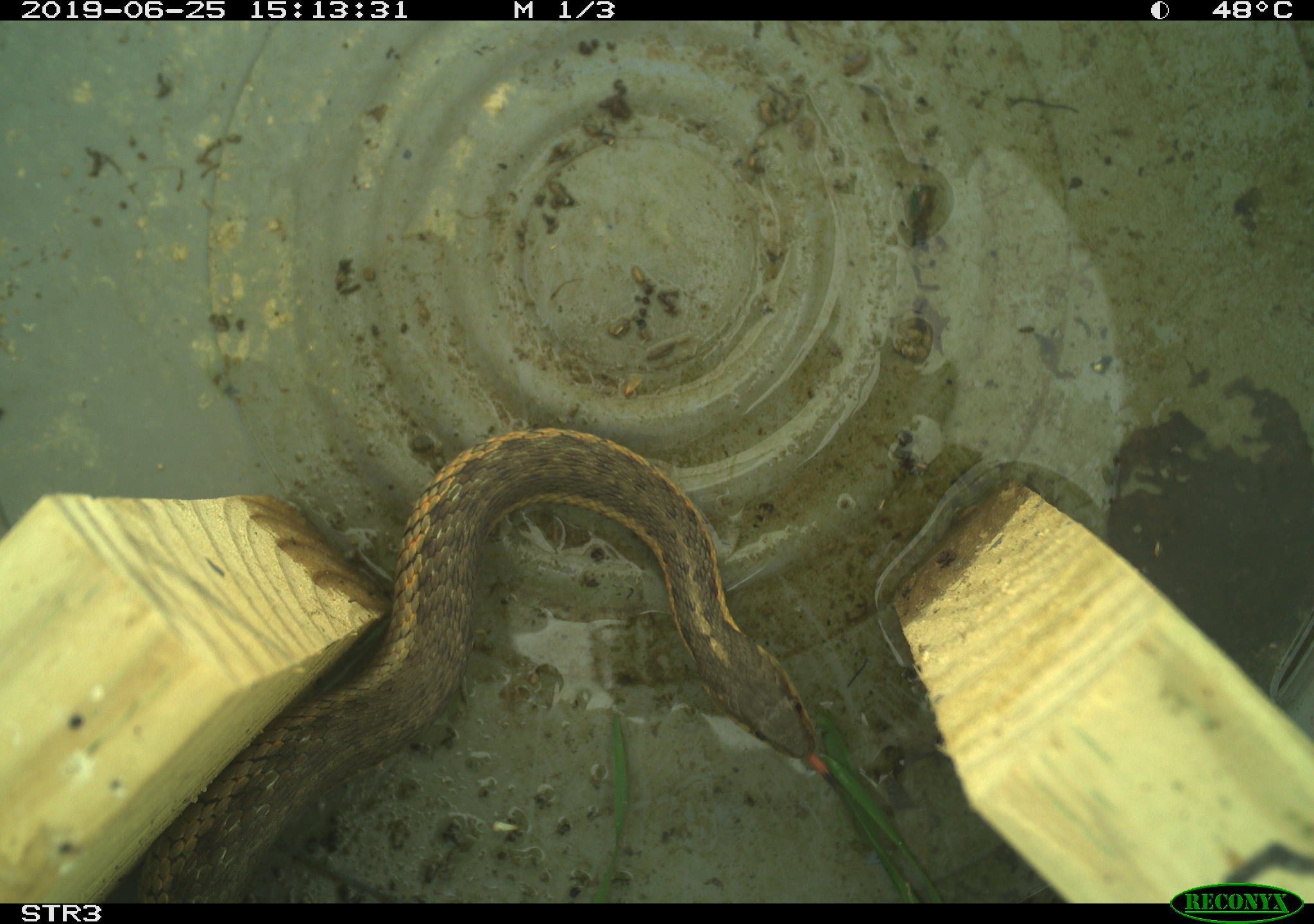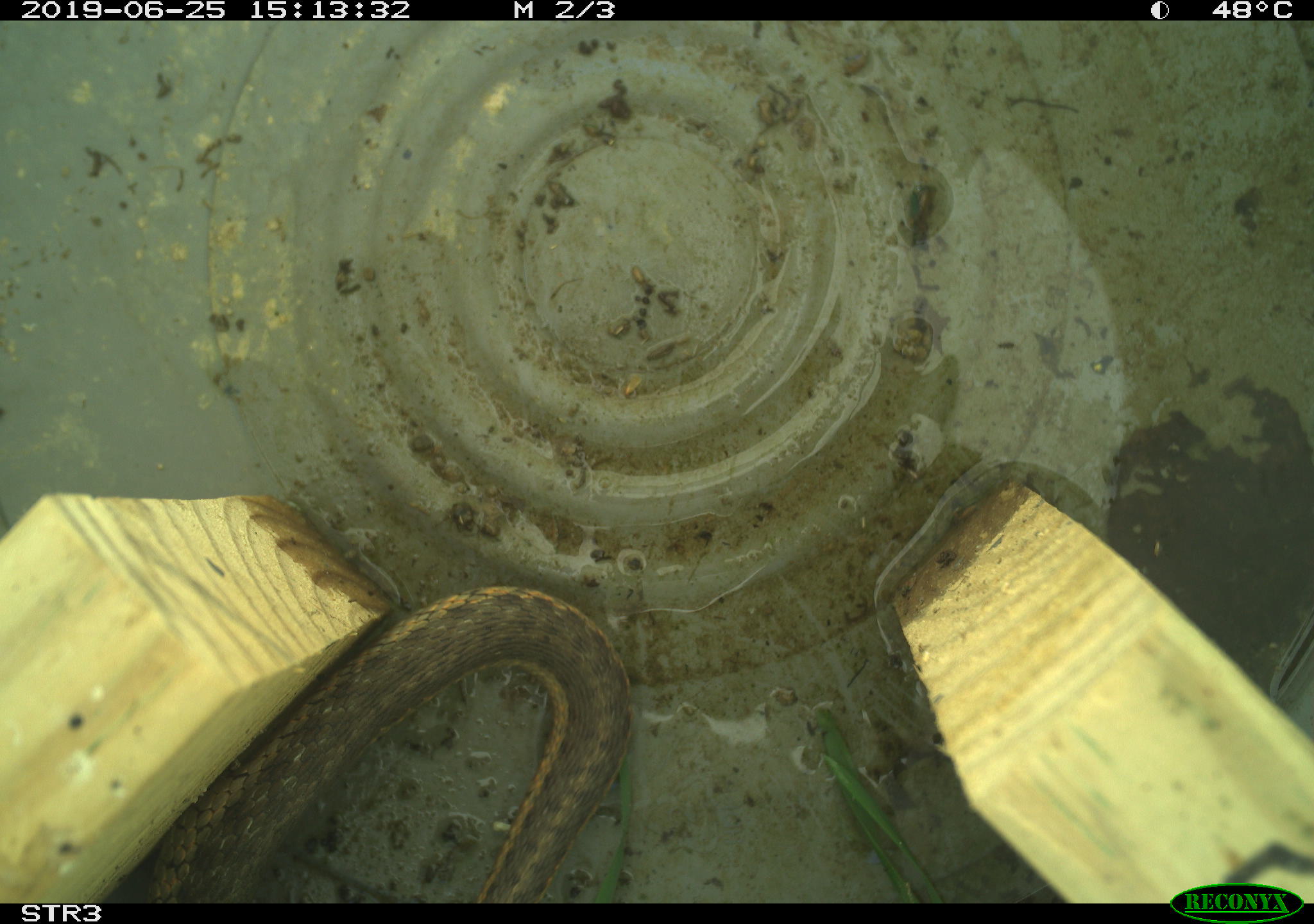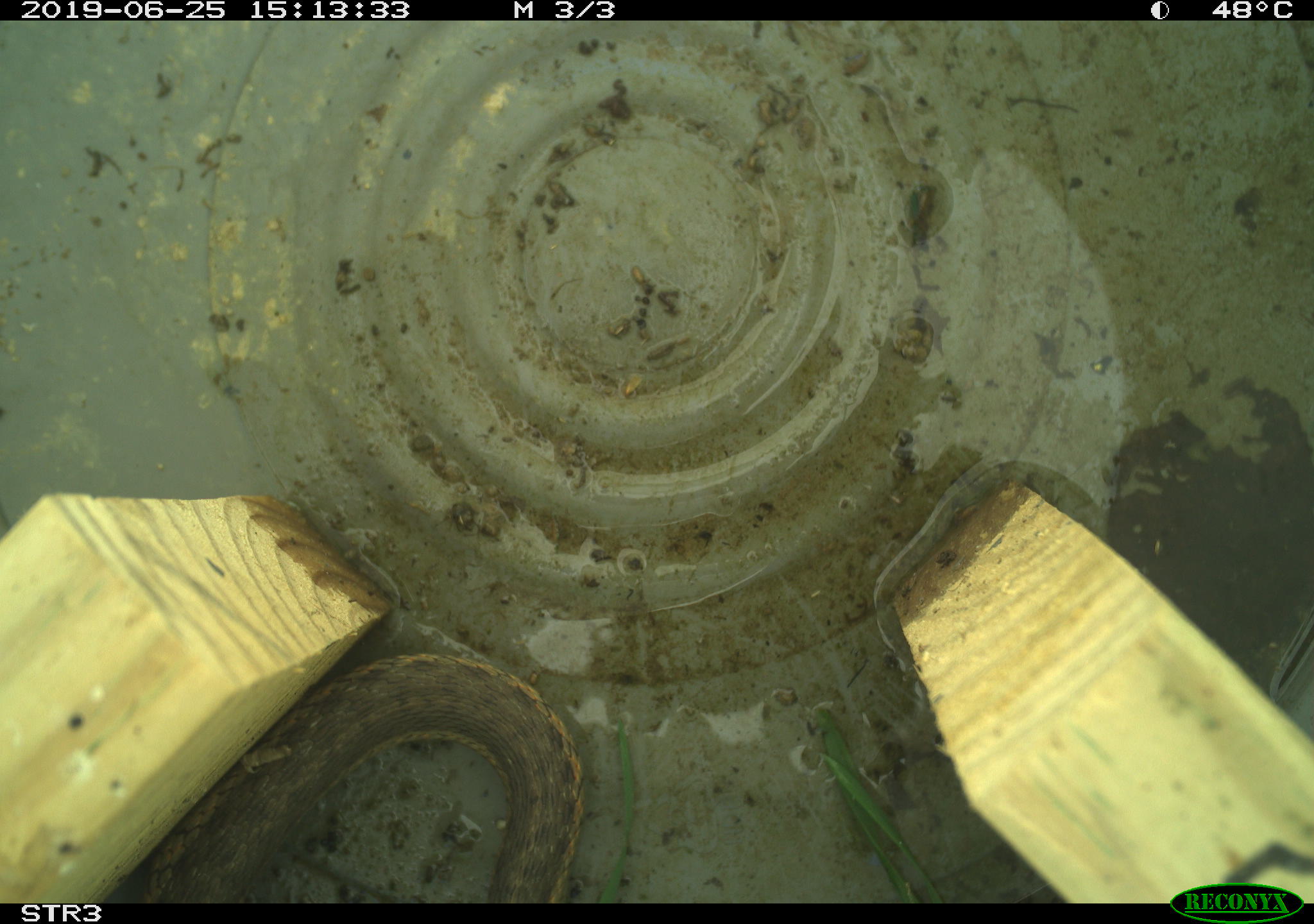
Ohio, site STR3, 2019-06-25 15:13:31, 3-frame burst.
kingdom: Animalia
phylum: Chordata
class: Reptilia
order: Squamata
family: Colubridae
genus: Thamnophis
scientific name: Thamnophis sirtalis sirtalis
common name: eastern gartersnake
Eastern gartersnake (Thamnophis sirtalis sirtalis).